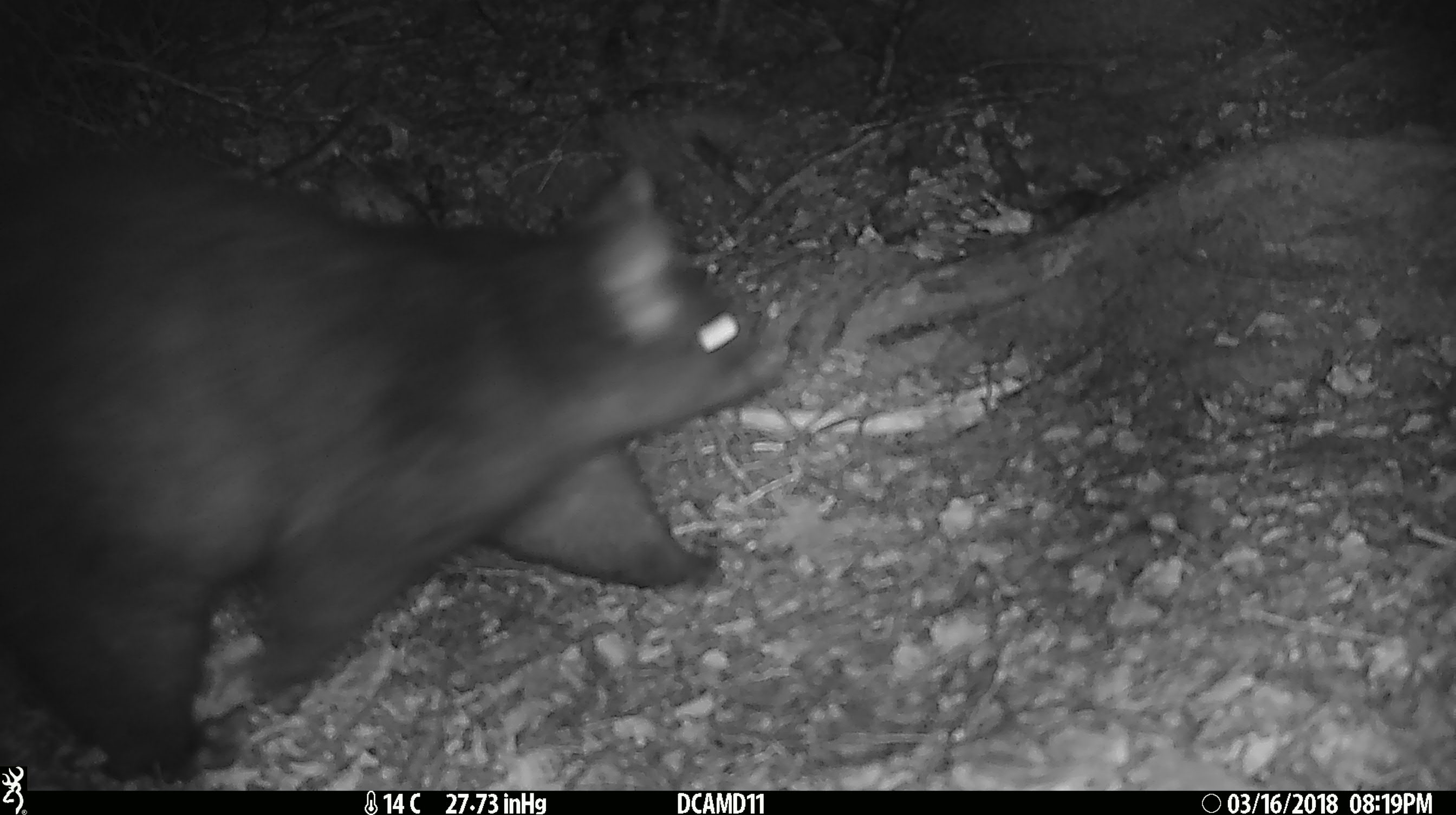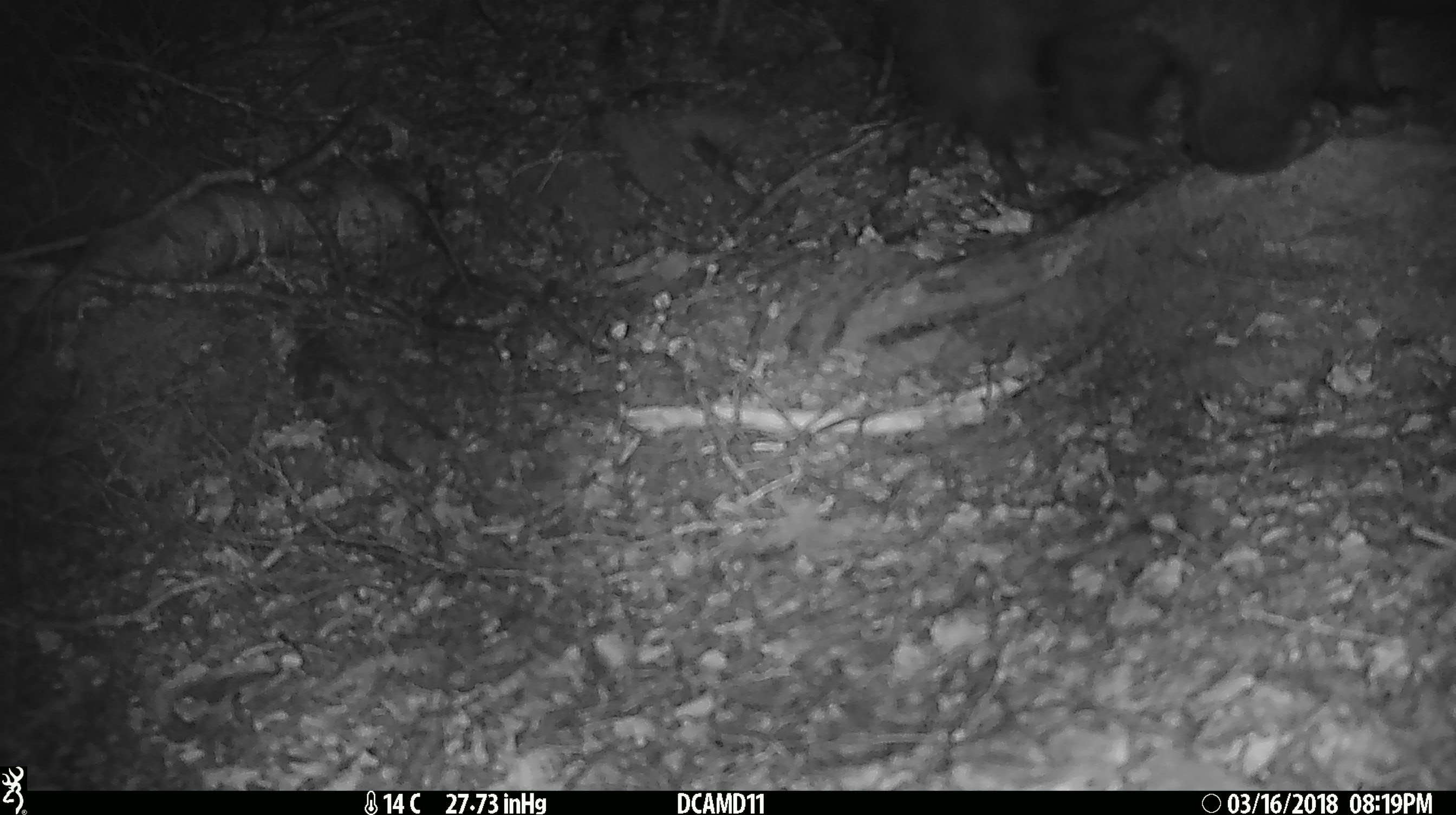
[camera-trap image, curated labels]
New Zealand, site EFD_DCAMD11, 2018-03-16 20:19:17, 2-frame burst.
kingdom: Animalia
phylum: Chordata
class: Mammalia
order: Diprotodontia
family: Phalangeridae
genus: Trichosurus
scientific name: Trichosurus vulpecula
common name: common brushtail possum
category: possum